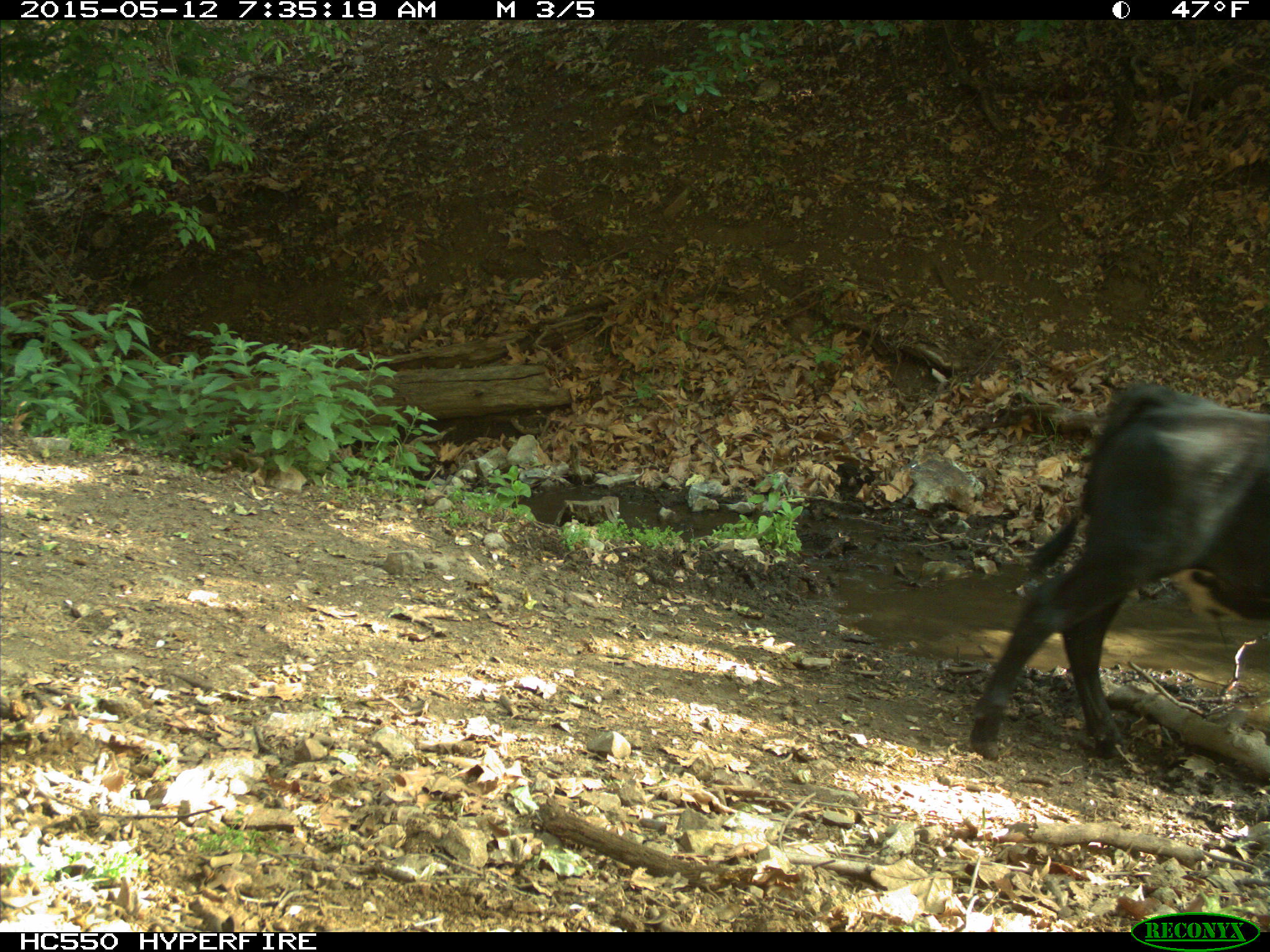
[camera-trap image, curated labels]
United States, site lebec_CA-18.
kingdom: Animalia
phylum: Chordata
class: Mammalia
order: Artiodactyla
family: Bovidae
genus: Bos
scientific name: Bos taurus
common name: domestic cow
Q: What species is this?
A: Bos taurus (domestic cow).